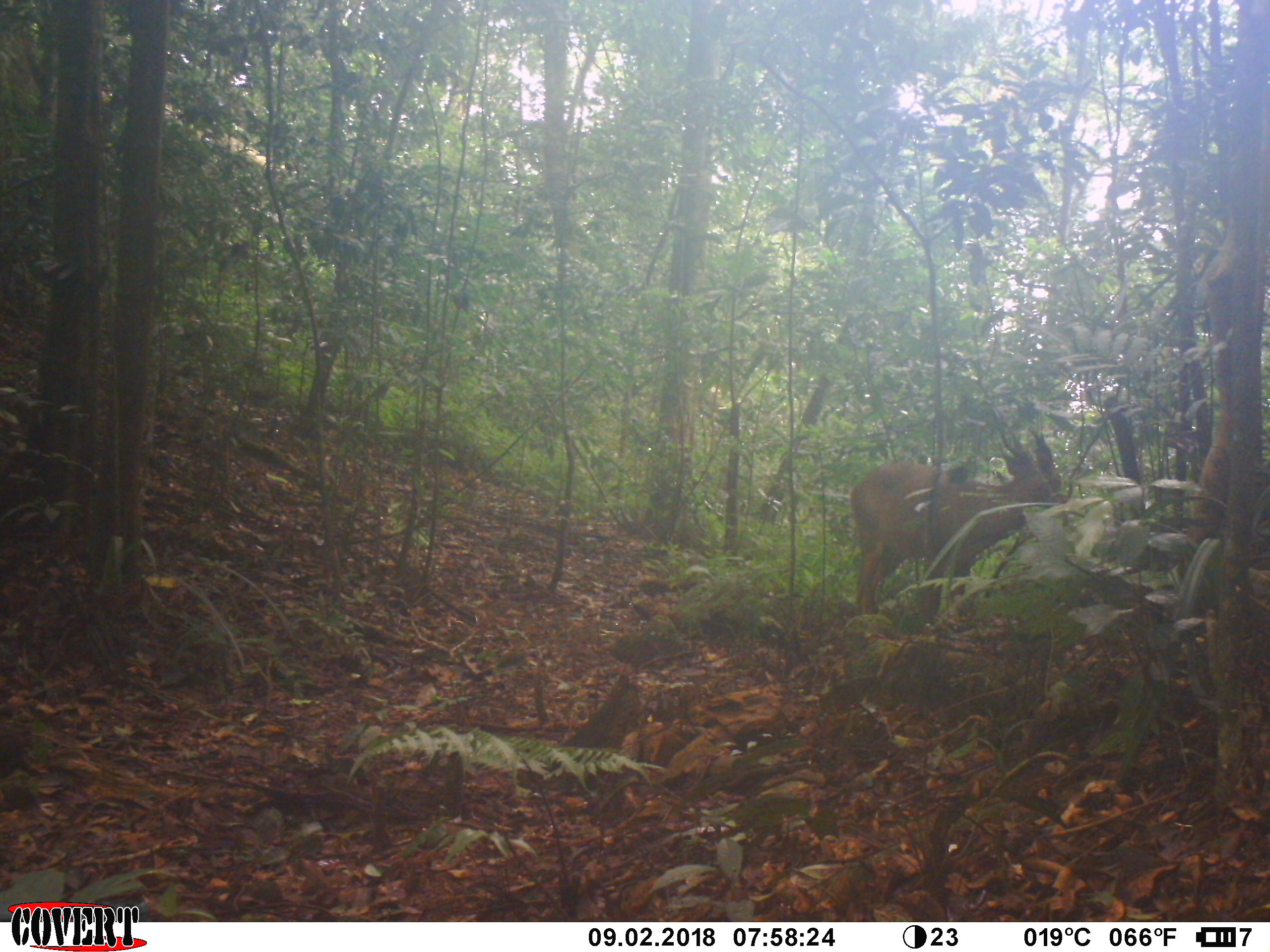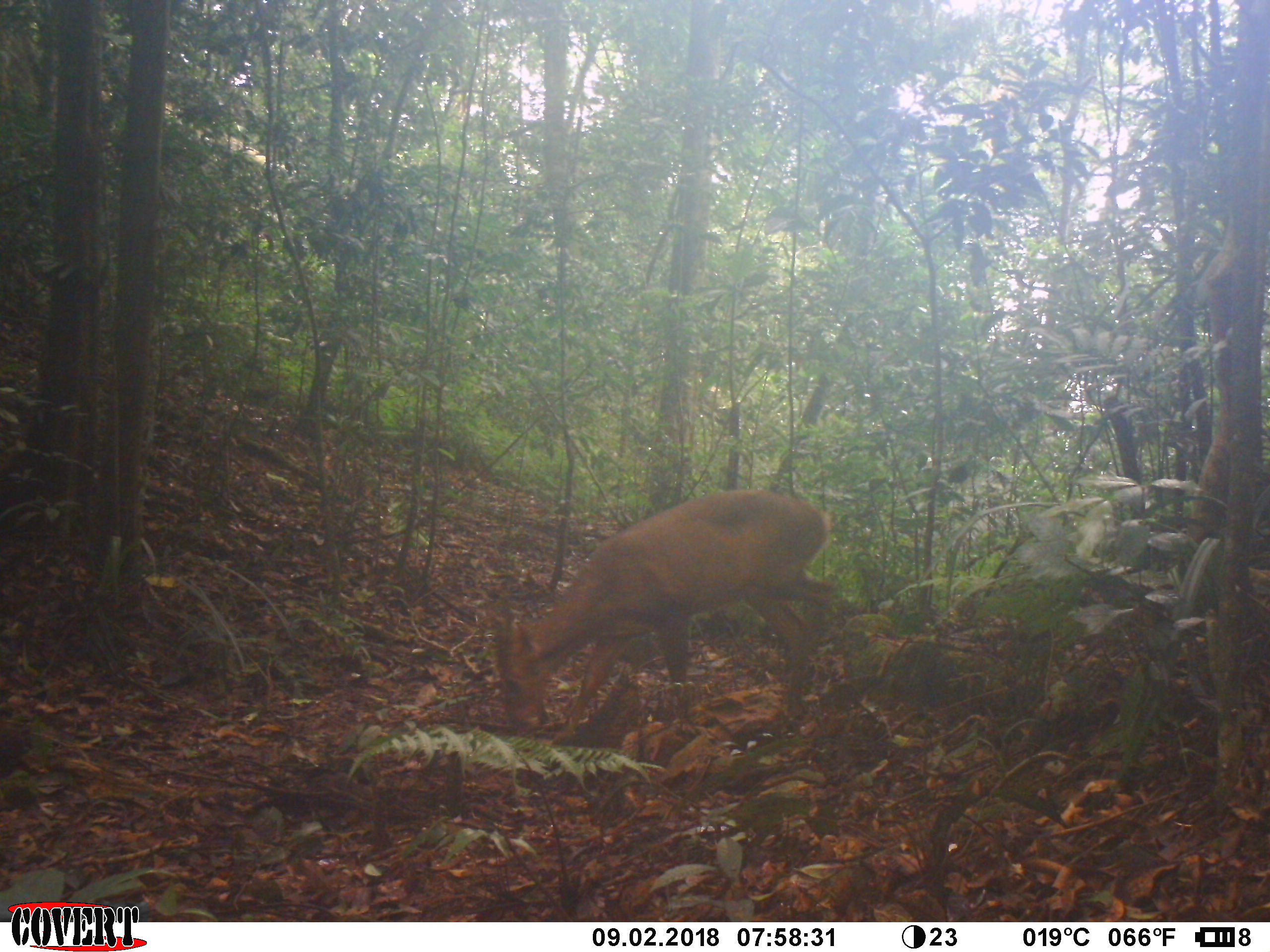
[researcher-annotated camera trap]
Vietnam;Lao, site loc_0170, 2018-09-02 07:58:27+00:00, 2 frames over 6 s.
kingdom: Animalia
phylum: Chordata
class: Mammalia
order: Artiodactyla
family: Cervidae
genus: Muntiacus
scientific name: Muntiacus vuquangensis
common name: large-antlered muntjac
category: large antlered muntjac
Large antlered muntjac (large-antlered muntjac) (Muntiacus vuquangensis). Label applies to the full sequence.